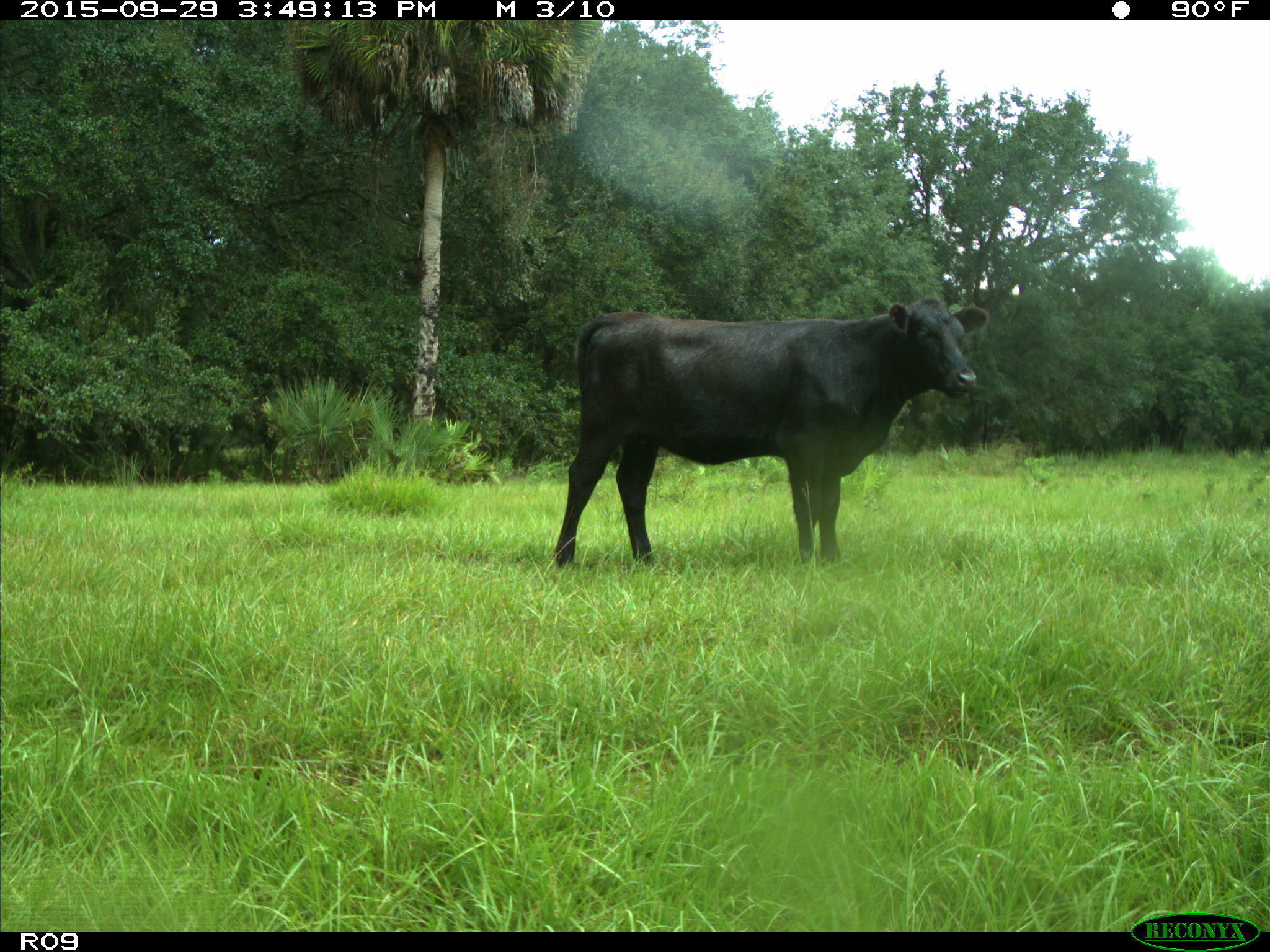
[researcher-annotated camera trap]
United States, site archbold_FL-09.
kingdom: Animalia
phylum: Chordata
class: Mammalia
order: Artiodactyla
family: Bovidae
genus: Bos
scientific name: Bos taurus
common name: domestic cow